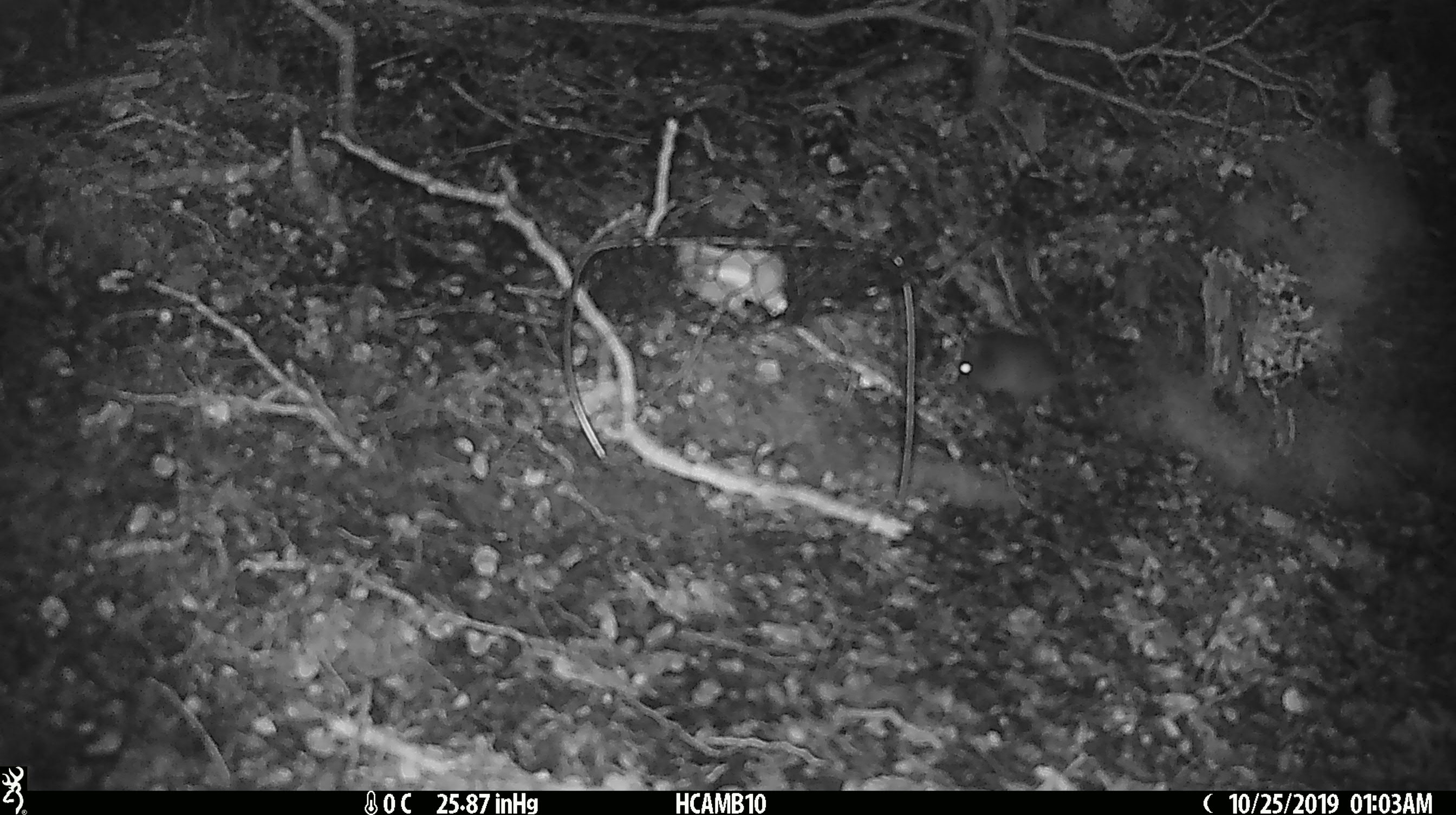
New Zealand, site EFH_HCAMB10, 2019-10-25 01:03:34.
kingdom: Animalia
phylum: Chordata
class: Mammalia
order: Rodentia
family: Muridae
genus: Mus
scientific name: Mus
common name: mouse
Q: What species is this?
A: Mouse (Mus).